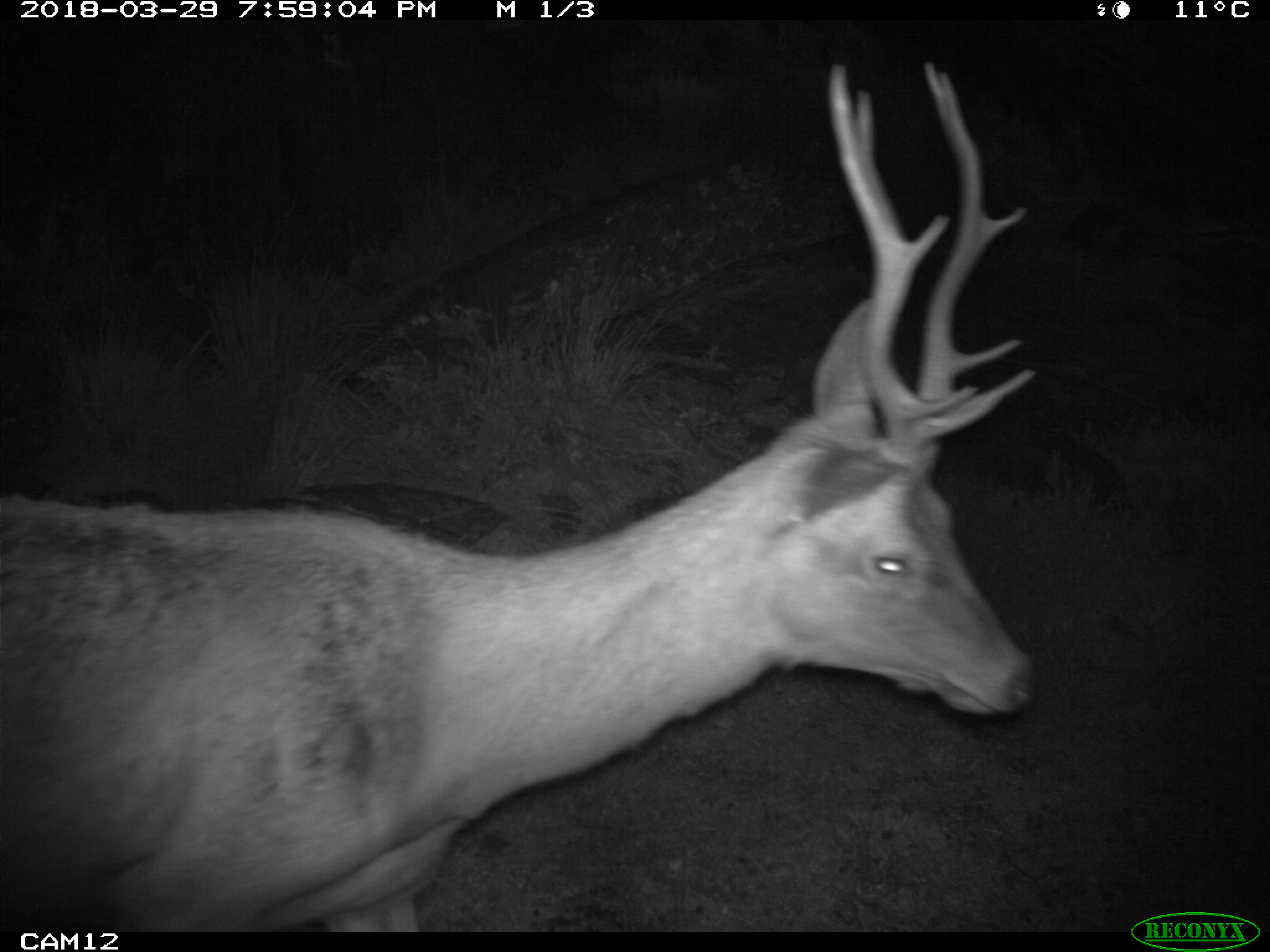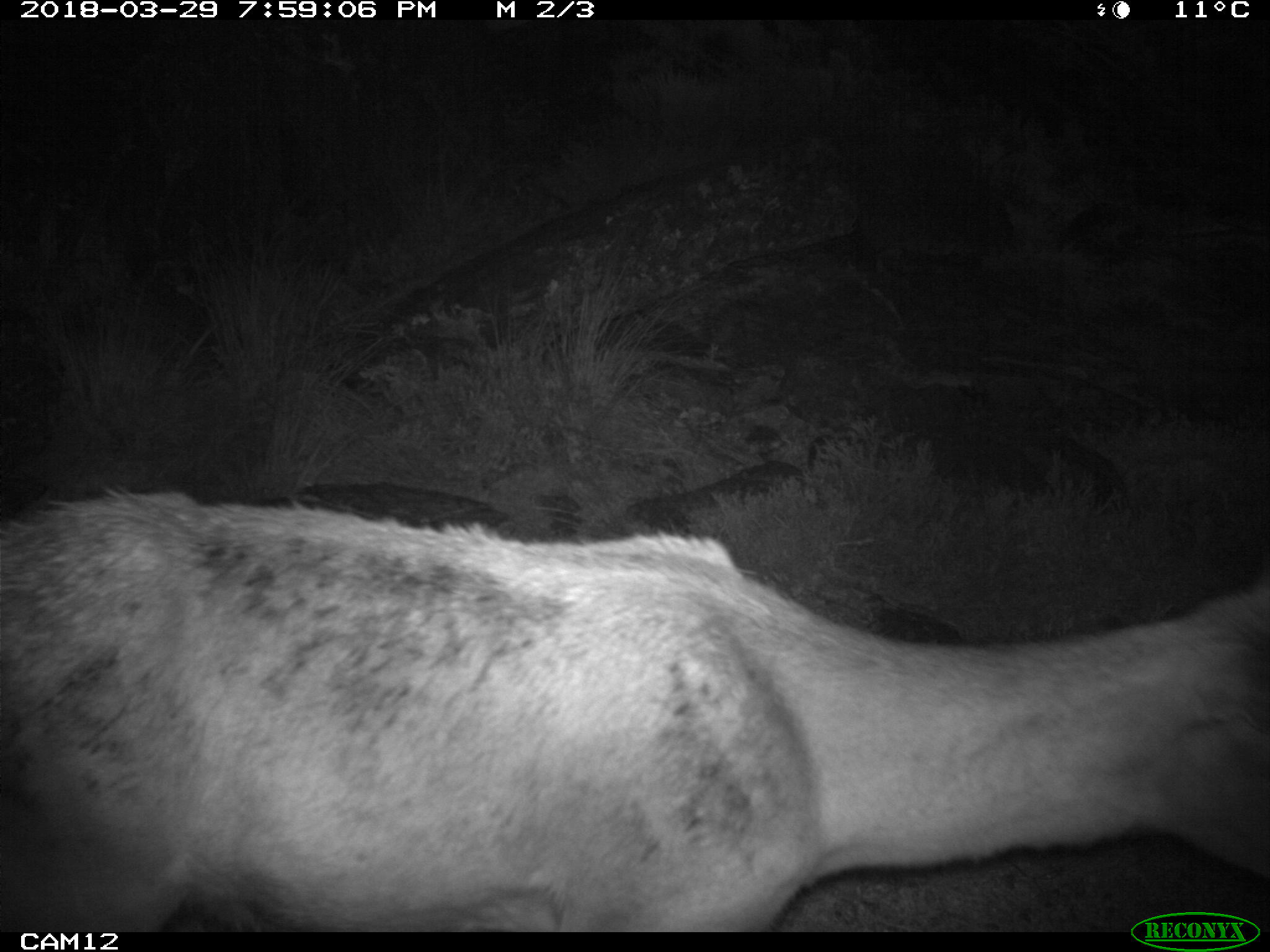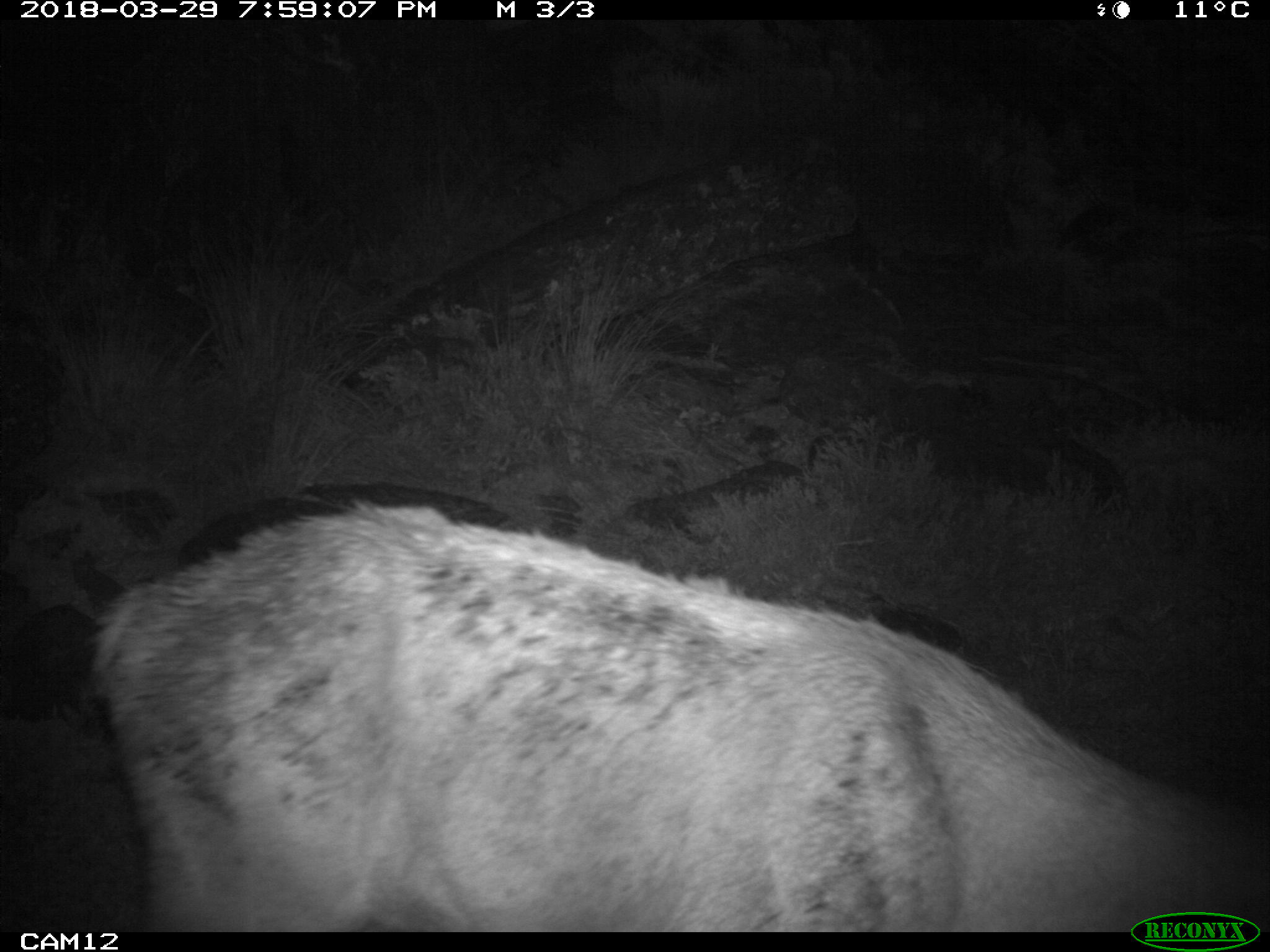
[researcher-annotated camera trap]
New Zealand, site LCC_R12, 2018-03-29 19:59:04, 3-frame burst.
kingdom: Animalia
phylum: Chordata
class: Mammalia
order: Artiodactyla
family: Cervidae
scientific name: Cervidae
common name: deer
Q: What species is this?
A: Deer (Cervidae).